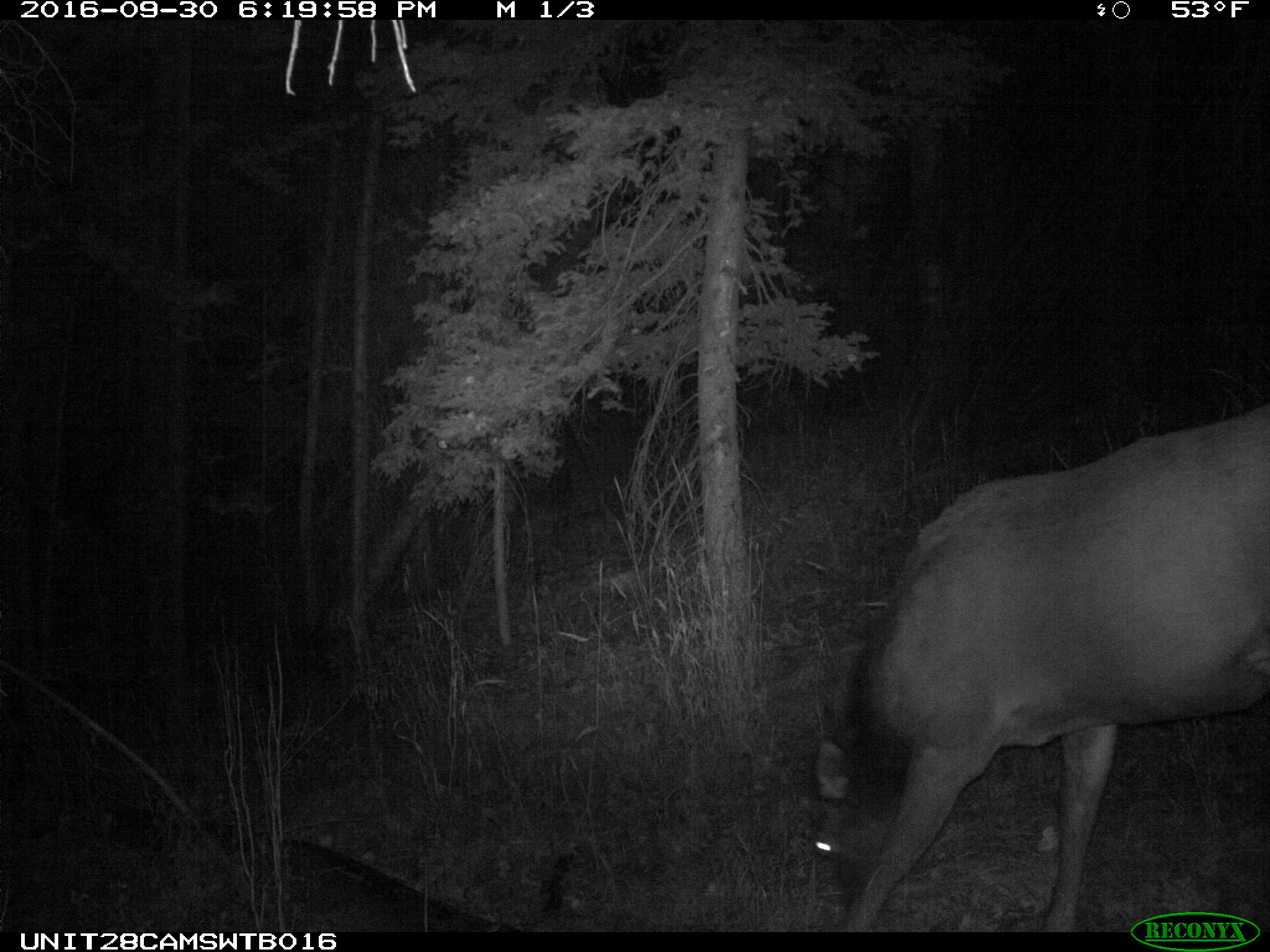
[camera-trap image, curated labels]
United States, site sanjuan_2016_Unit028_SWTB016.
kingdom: Animalia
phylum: Chordata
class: Mammalia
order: Artiodactyla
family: Cervidae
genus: Cervus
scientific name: Cervus elaphus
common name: red deer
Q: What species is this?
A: Cervus elaphus (red deer).